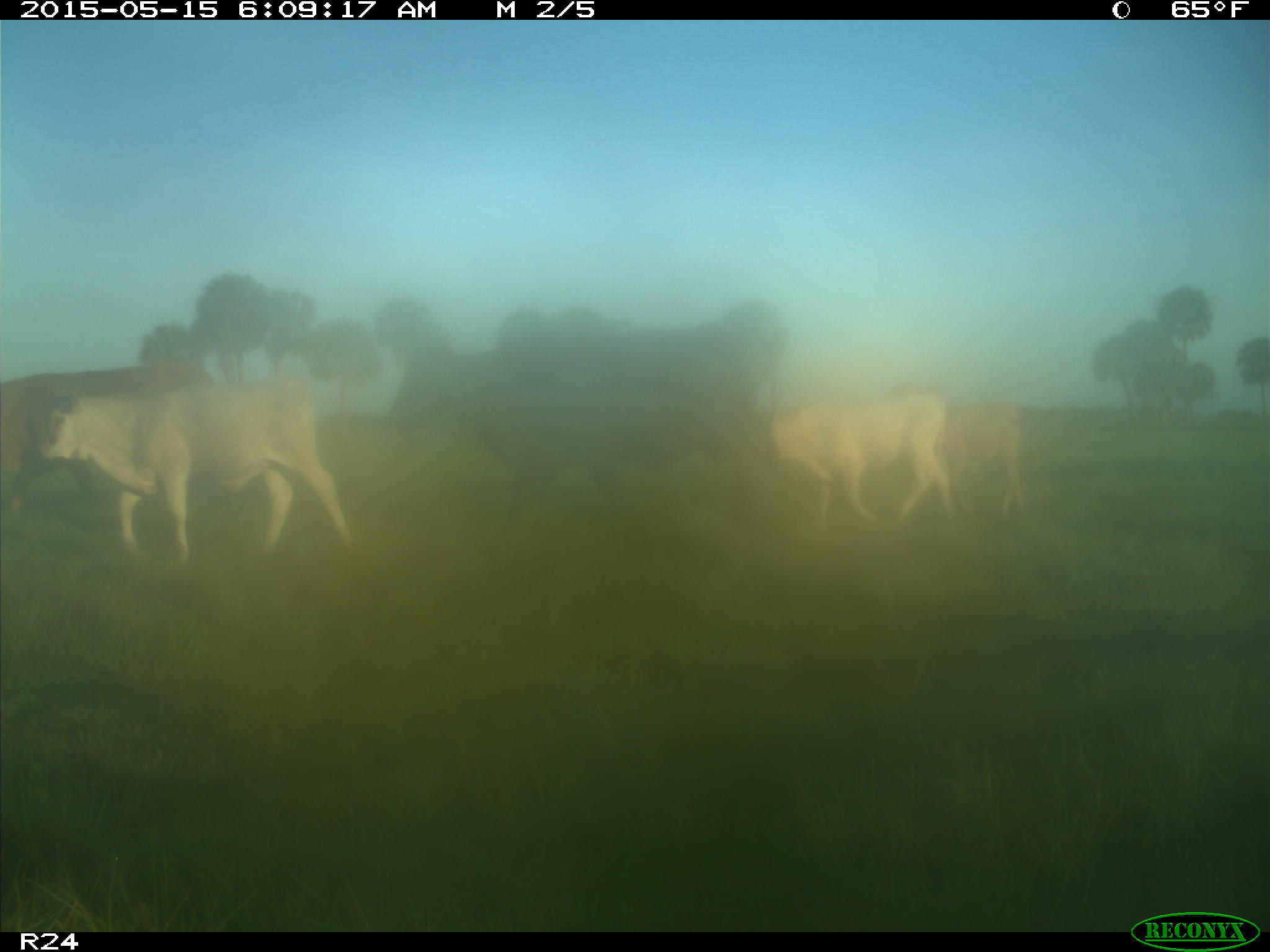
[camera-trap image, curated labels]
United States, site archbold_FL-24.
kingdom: Animalia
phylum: Chordata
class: Mammalia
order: Artiodactyla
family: Bovidae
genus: Bos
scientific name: Bos taurus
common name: domestic cow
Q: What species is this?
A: Bos taurus (domestic cow).